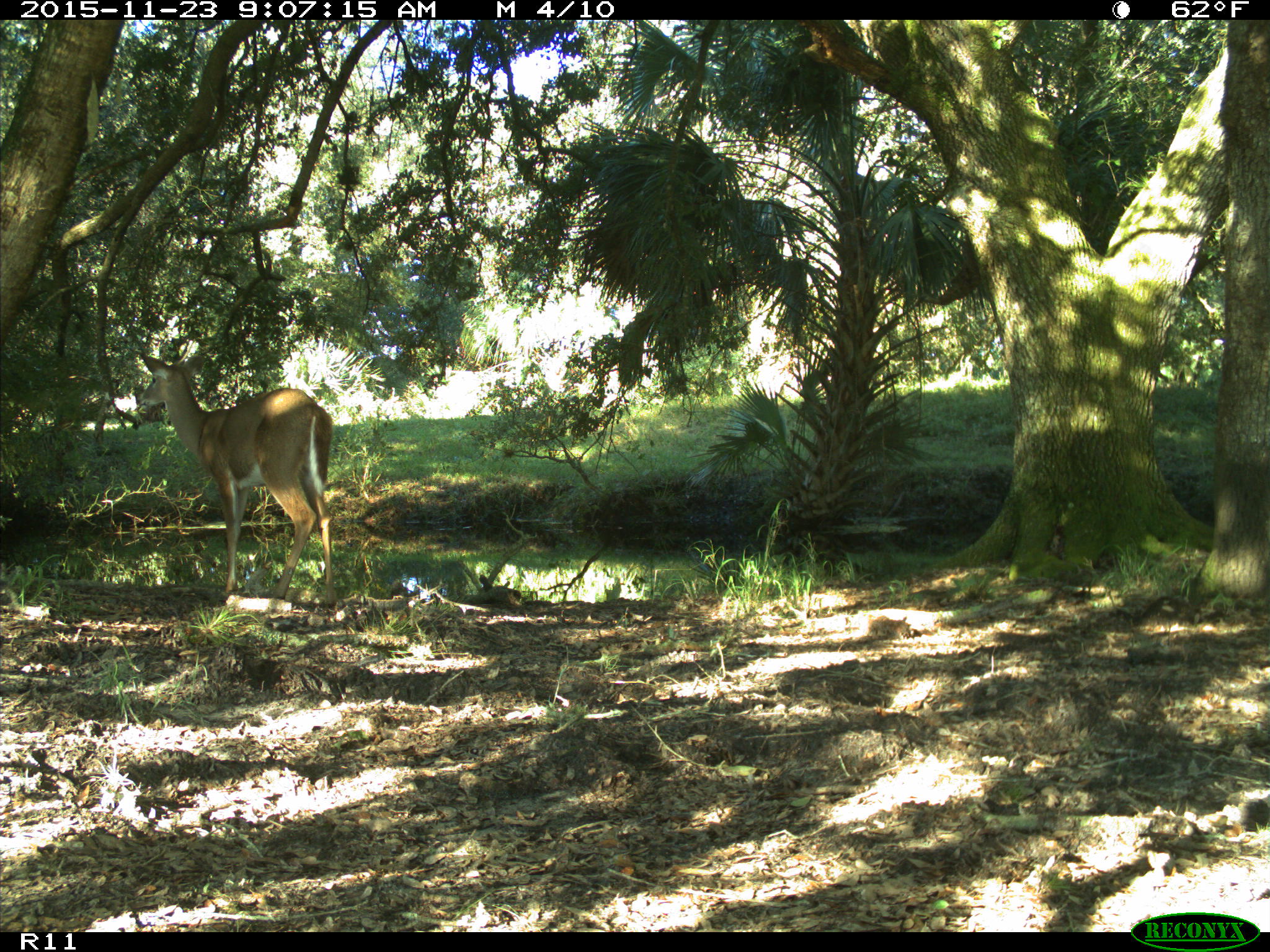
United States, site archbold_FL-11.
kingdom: Animalia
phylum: Chordata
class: Mammalia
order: Artiodactyla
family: Cervidae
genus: Odocoileus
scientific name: Odocoileus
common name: deer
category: unidentified deer